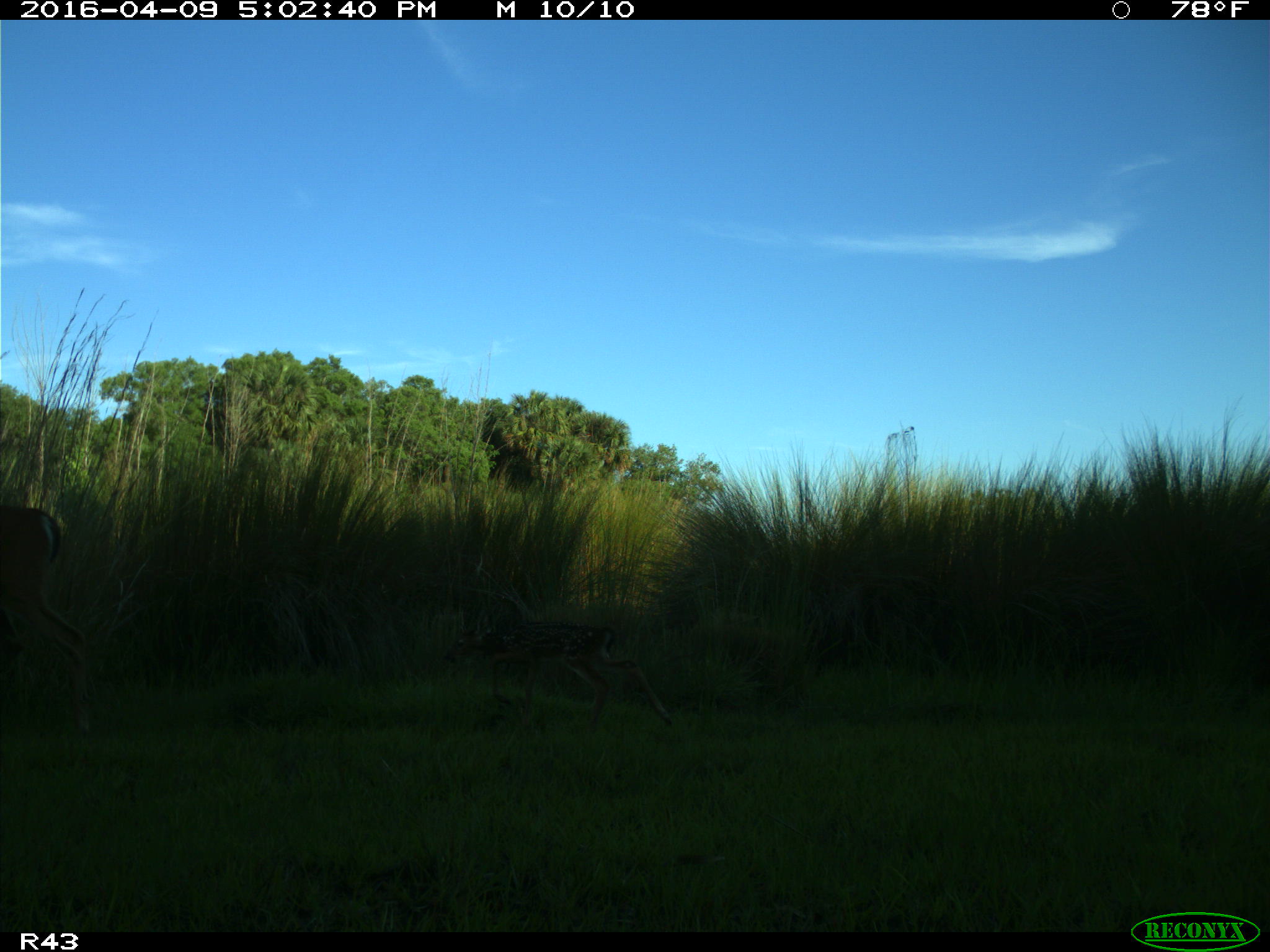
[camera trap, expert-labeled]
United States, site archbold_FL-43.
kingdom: Animalia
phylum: Chordata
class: Mammalia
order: Artiodactyla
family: Cervidae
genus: Odocoileus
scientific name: Odocoileus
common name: deer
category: unidentified deer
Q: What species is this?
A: Unidentified deer (deer) (Odocoileus).